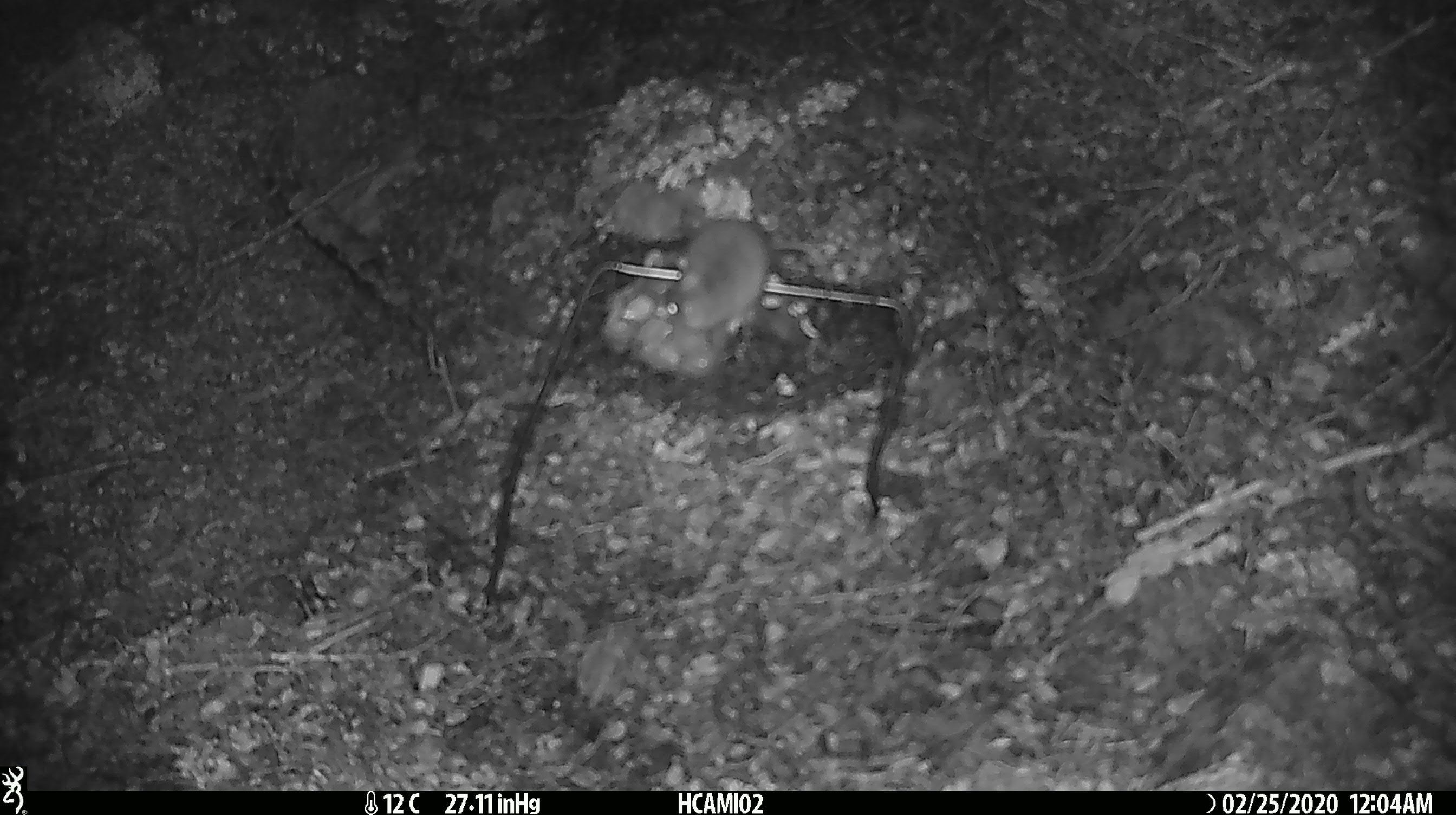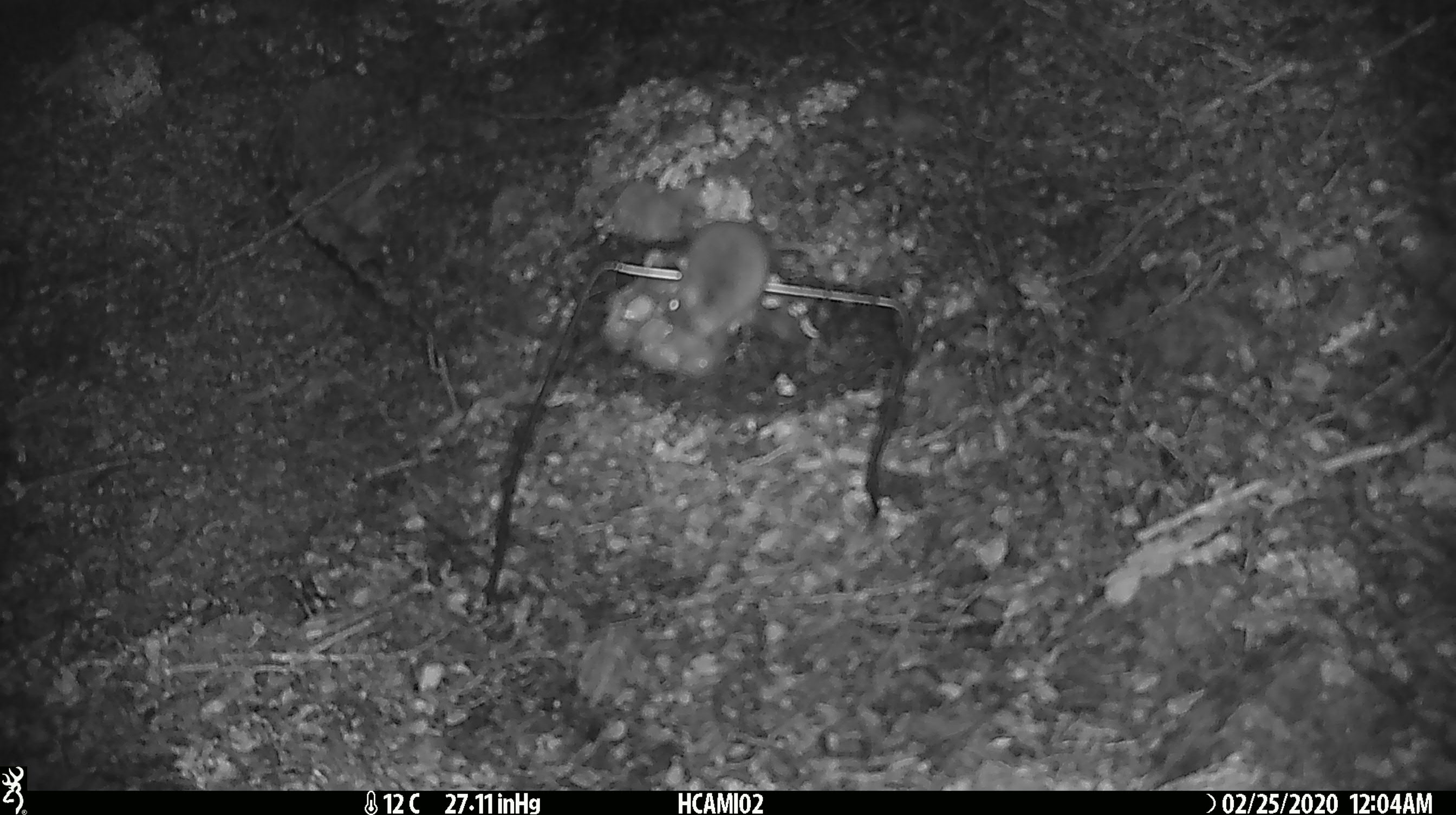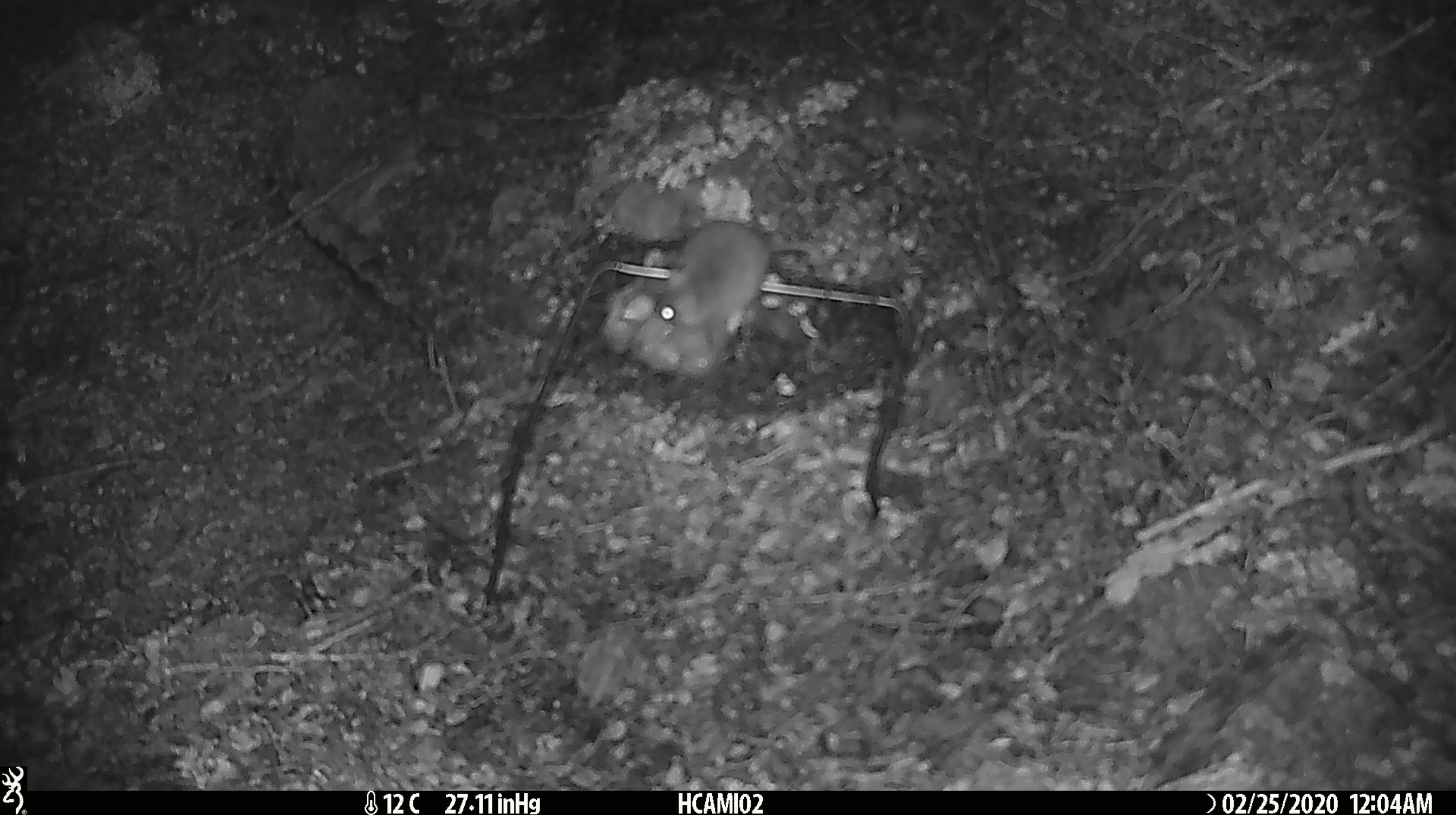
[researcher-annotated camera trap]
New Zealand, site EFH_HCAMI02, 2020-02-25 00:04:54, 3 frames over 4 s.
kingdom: Animalia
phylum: Chordata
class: Mammalia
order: Rodentia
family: Muridae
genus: Mus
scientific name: Mus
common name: mouse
Mouse (Mus).